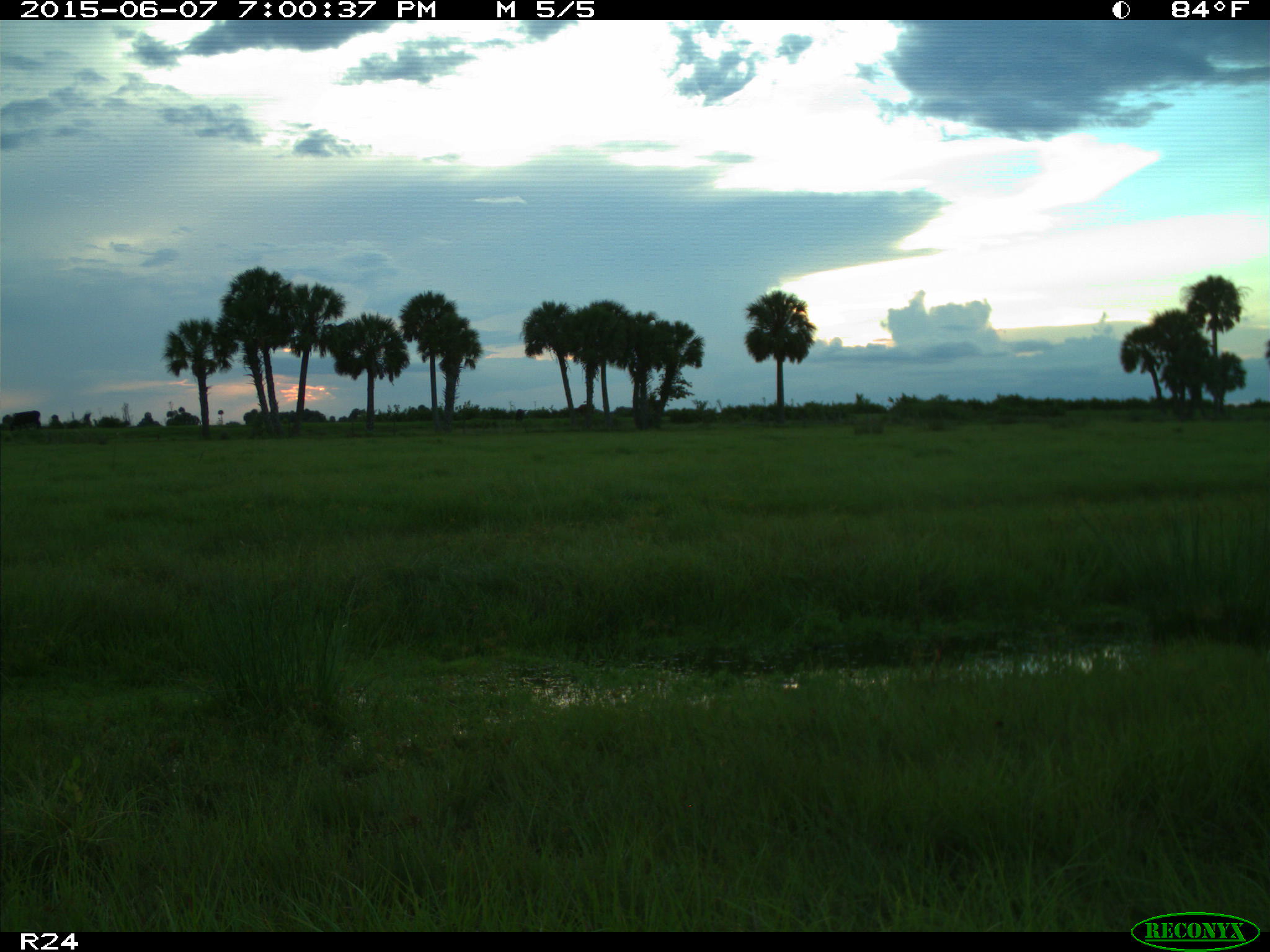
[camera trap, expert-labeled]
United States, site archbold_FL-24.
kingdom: Animalia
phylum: Chordata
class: Mammalia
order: Artiodactyla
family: Bovidae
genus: Bos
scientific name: Bos taurus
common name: domestic cow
Bos taurus (domestic cow).